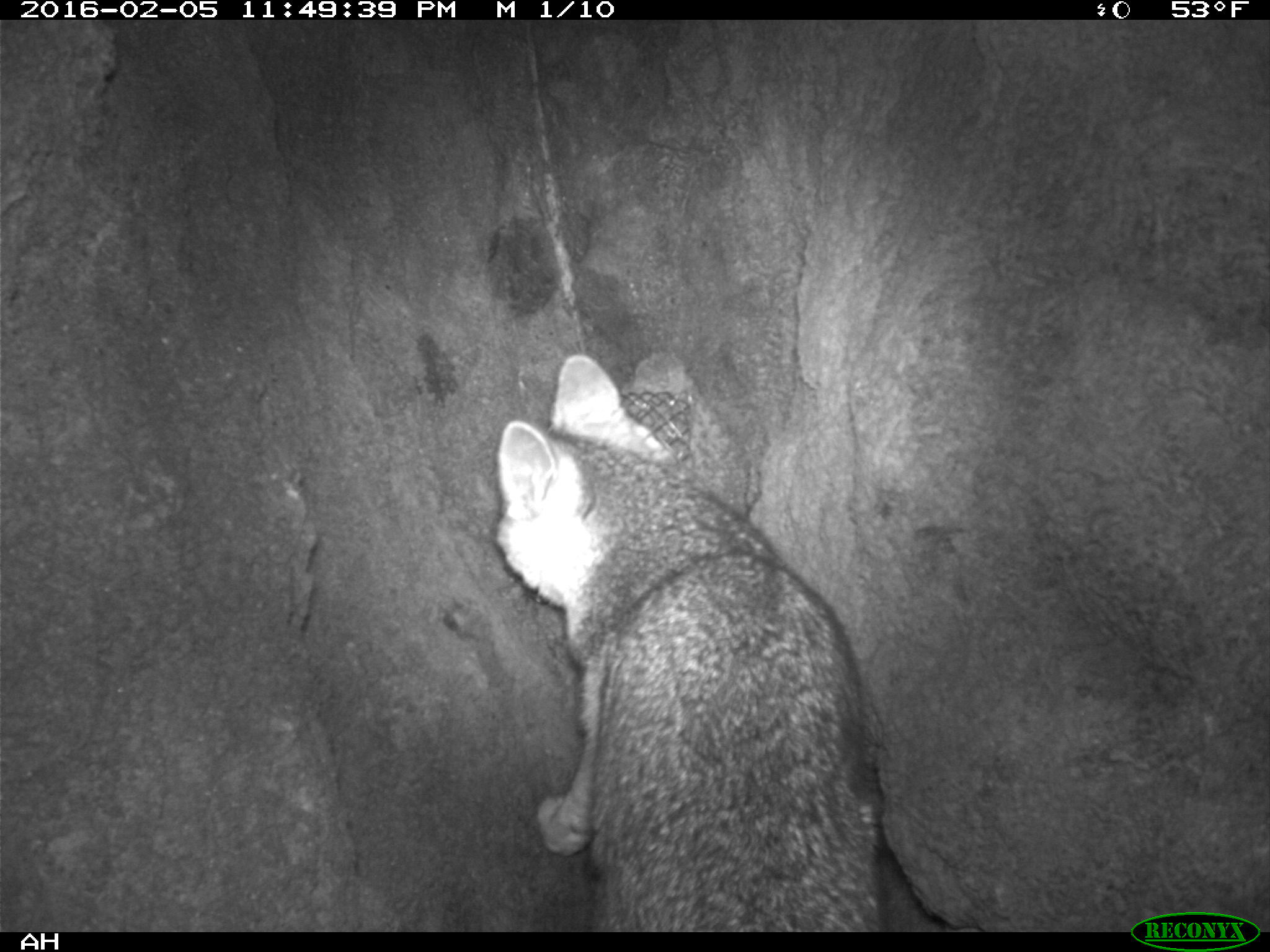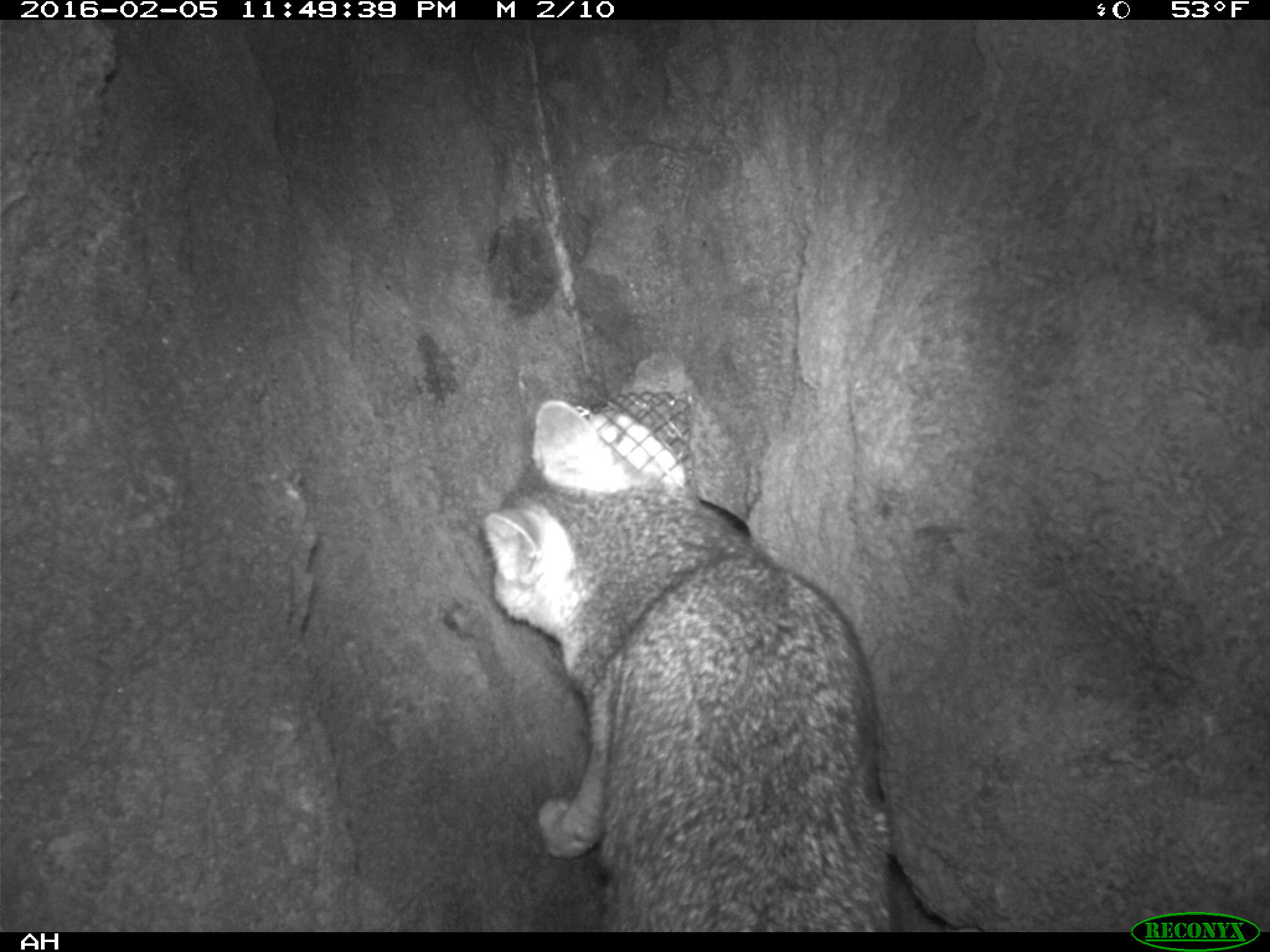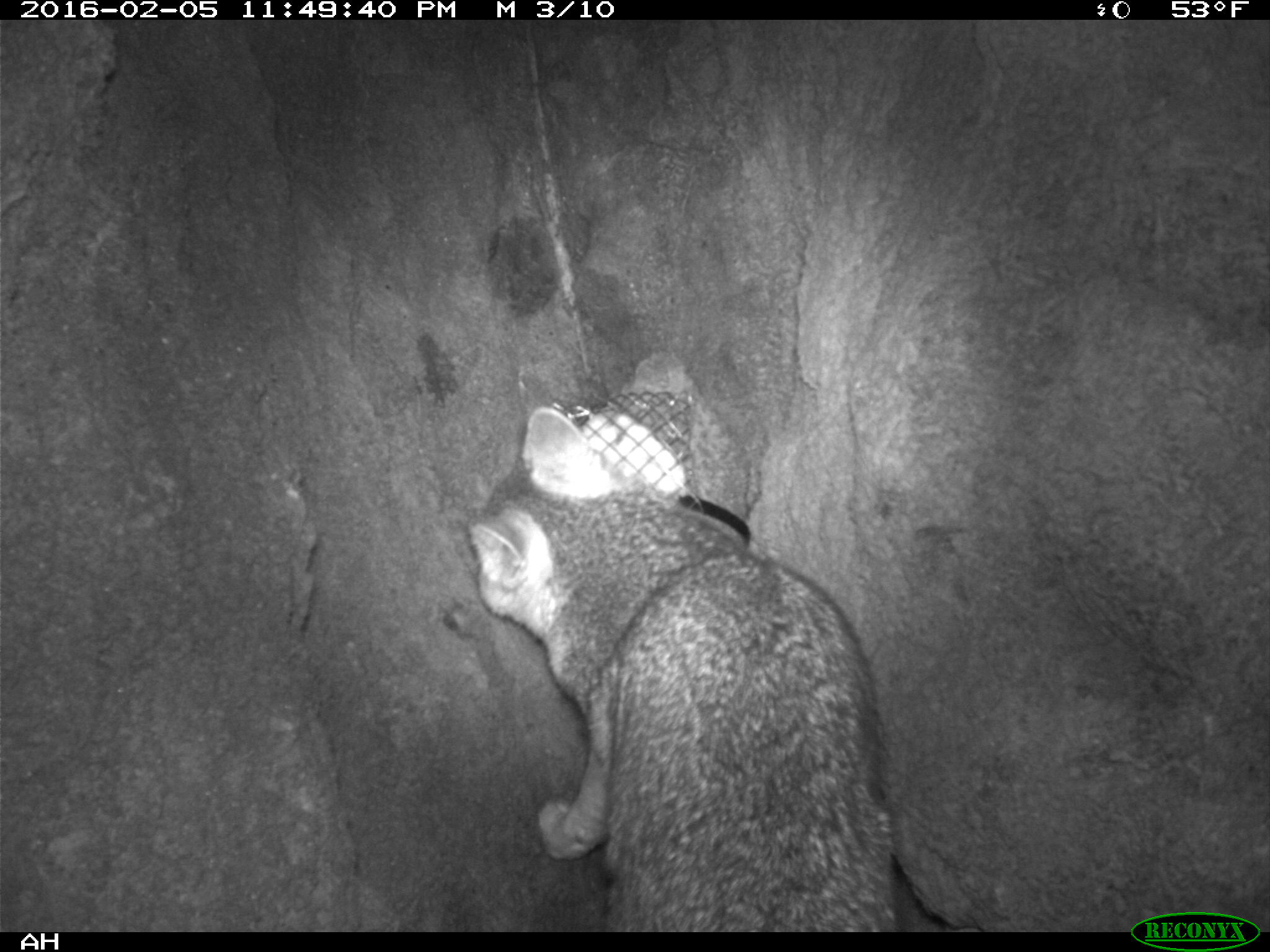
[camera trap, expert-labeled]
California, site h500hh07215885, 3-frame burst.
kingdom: Animalia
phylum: Chordata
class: Mammalia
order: Rodentia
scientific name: Rodentia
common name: rodent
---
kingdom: Animalia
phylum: Chordata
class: Mammalia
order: Carnivora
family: Canidae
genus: Urocyon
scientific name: Urocyon littoralis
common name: island fox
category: fox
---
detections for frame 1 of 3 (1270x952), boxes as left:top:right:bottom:
rodent: 492:355:885:933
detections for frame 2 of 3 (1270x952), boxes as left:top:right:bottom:
rodent: 482:400:895:932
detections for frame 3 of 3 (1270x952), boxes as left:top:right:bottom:
fox: 468:405:899:932